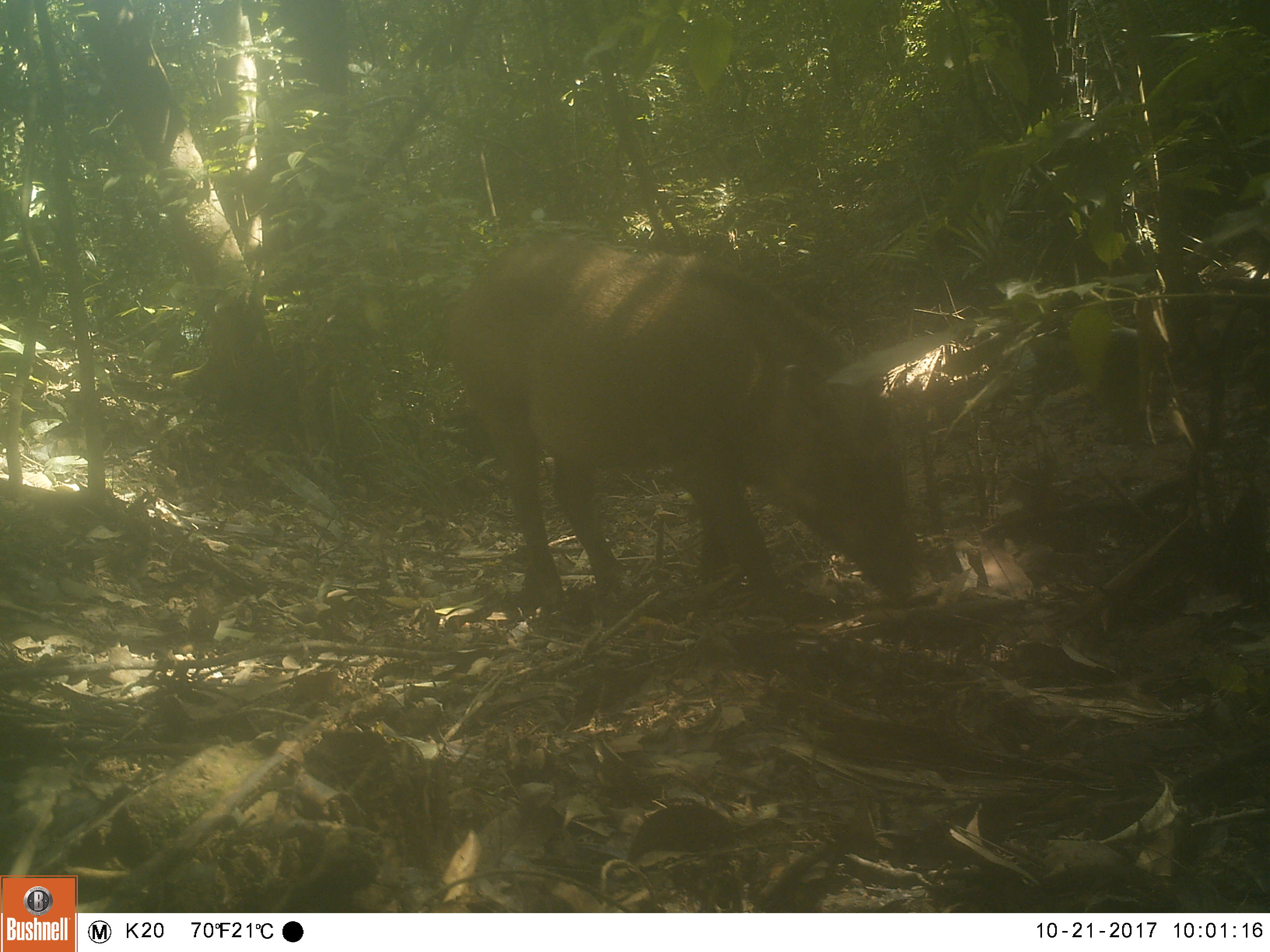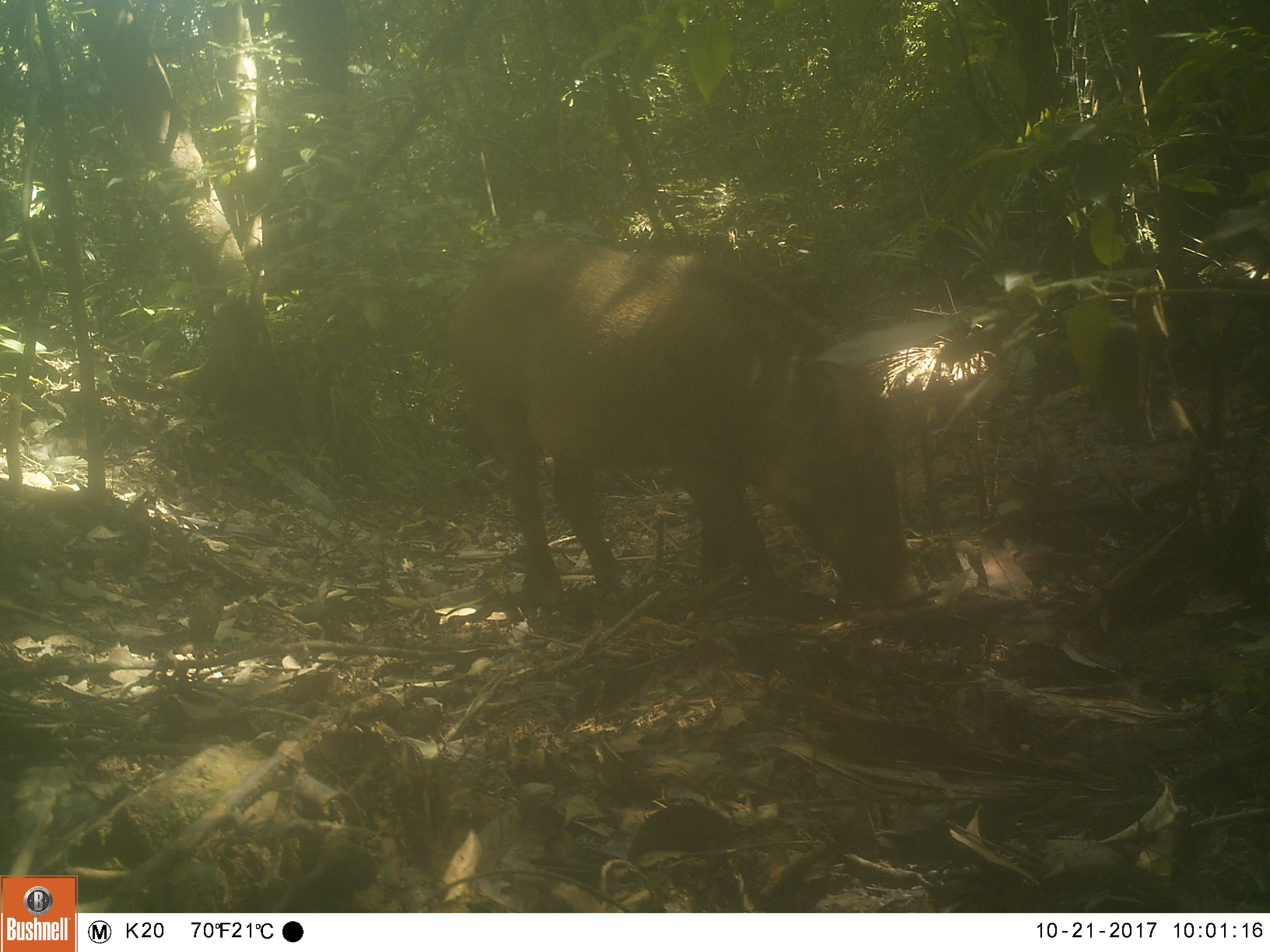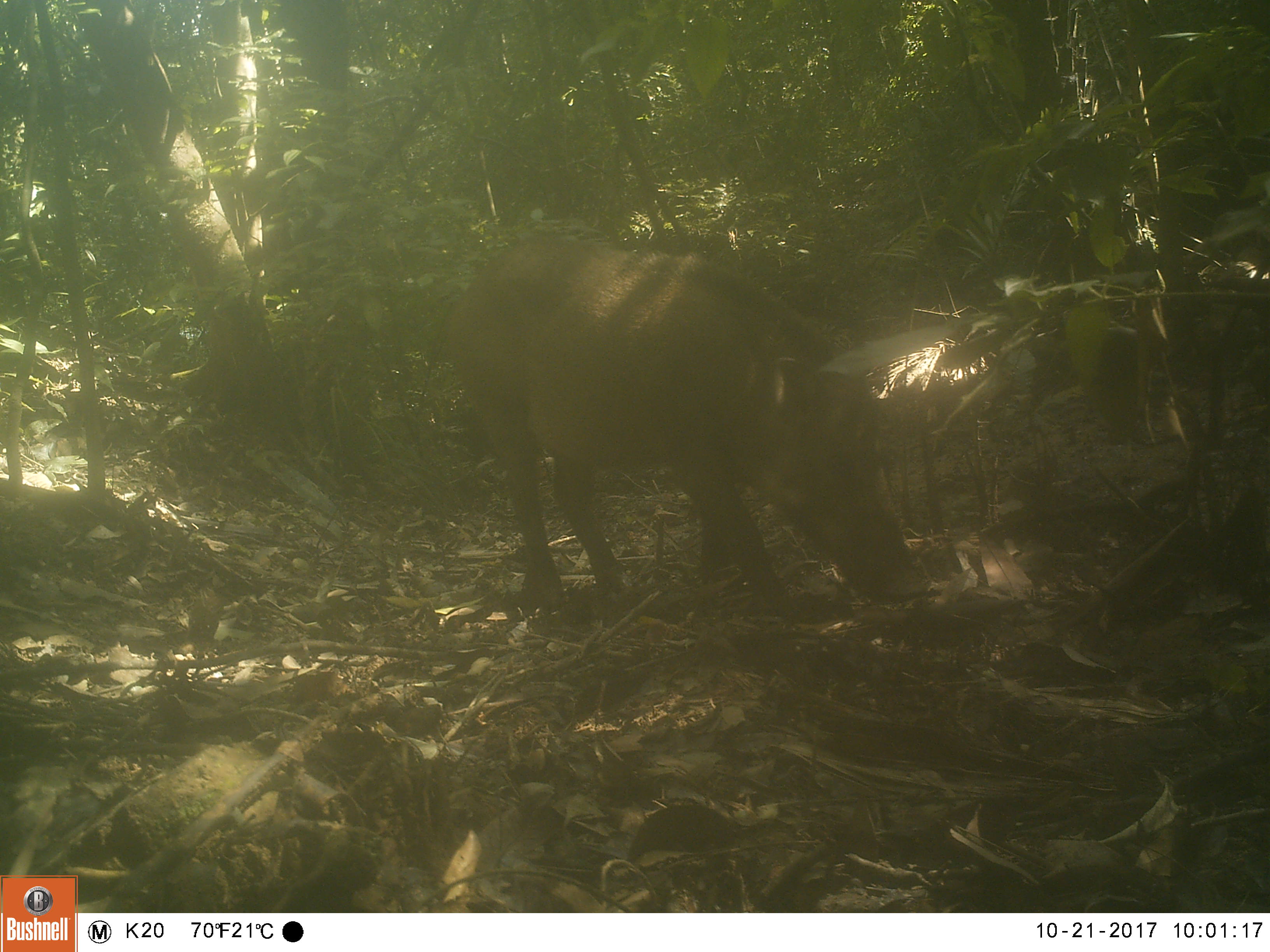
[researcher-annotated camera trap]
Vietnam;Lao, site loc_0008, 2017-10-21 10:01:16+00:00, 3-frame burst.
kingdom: Animalia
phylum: Chordata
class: Mammalia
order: Artiodactyla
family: Suidae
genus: Sus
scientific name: Sus scrofa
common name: eurasian wild pig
Eurasian wild pig (Sus scrofa). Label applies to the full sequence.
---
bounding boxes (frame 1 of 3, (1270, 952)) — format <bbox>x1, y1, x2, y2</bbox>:
eurasian wild pig: <bbox>446, 233, 917, 609</bbox>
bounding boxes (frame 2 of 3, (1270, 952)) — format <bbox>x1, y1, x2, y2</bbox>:
eurasian wild pig: <bbox>443, 234, 913, 607</bbox>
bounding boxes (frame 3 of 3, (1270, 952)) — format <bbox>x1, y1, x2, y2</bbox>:
eurasian wild pig: <bbox>443, 234, 928, 626</bbox>